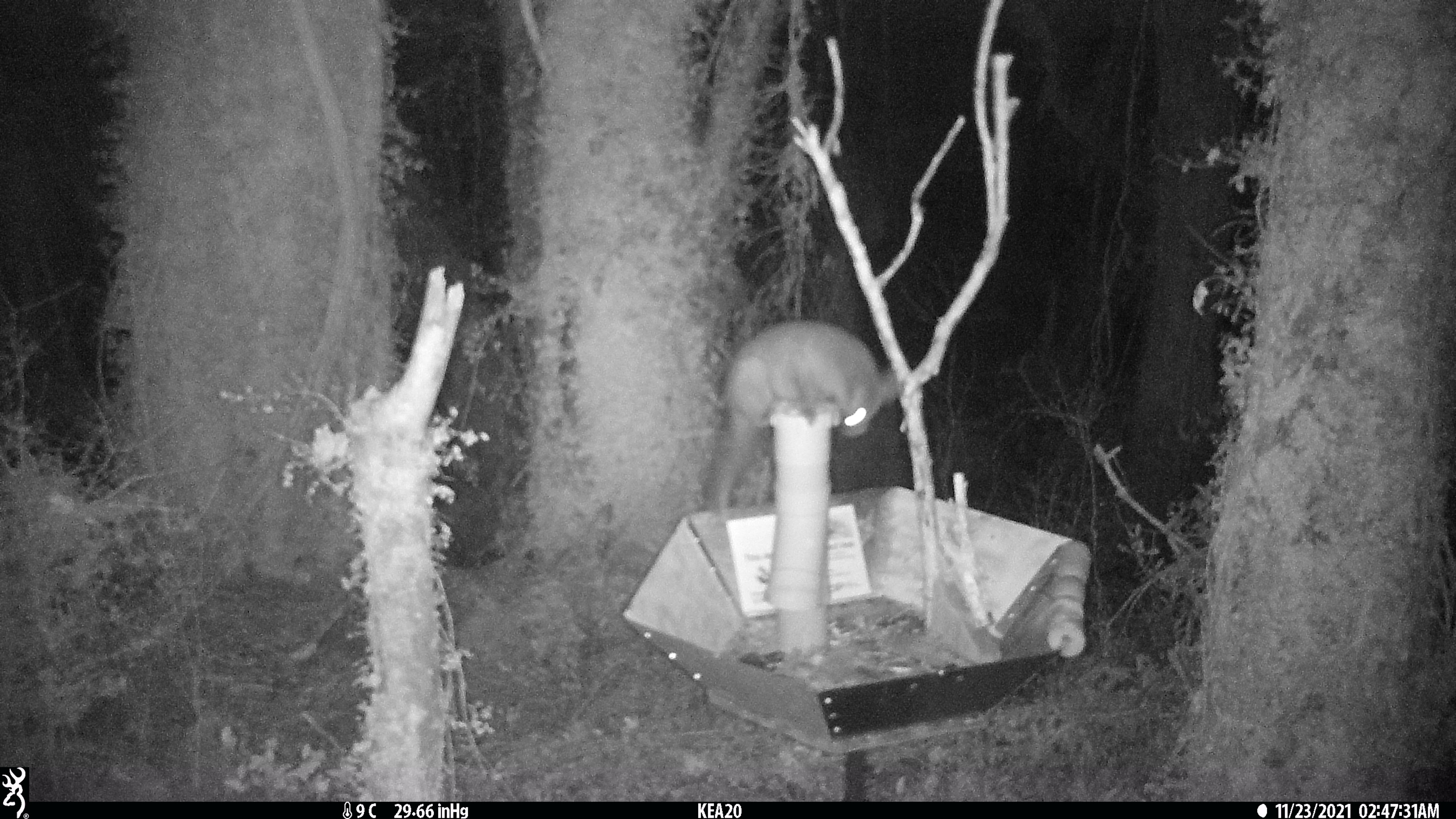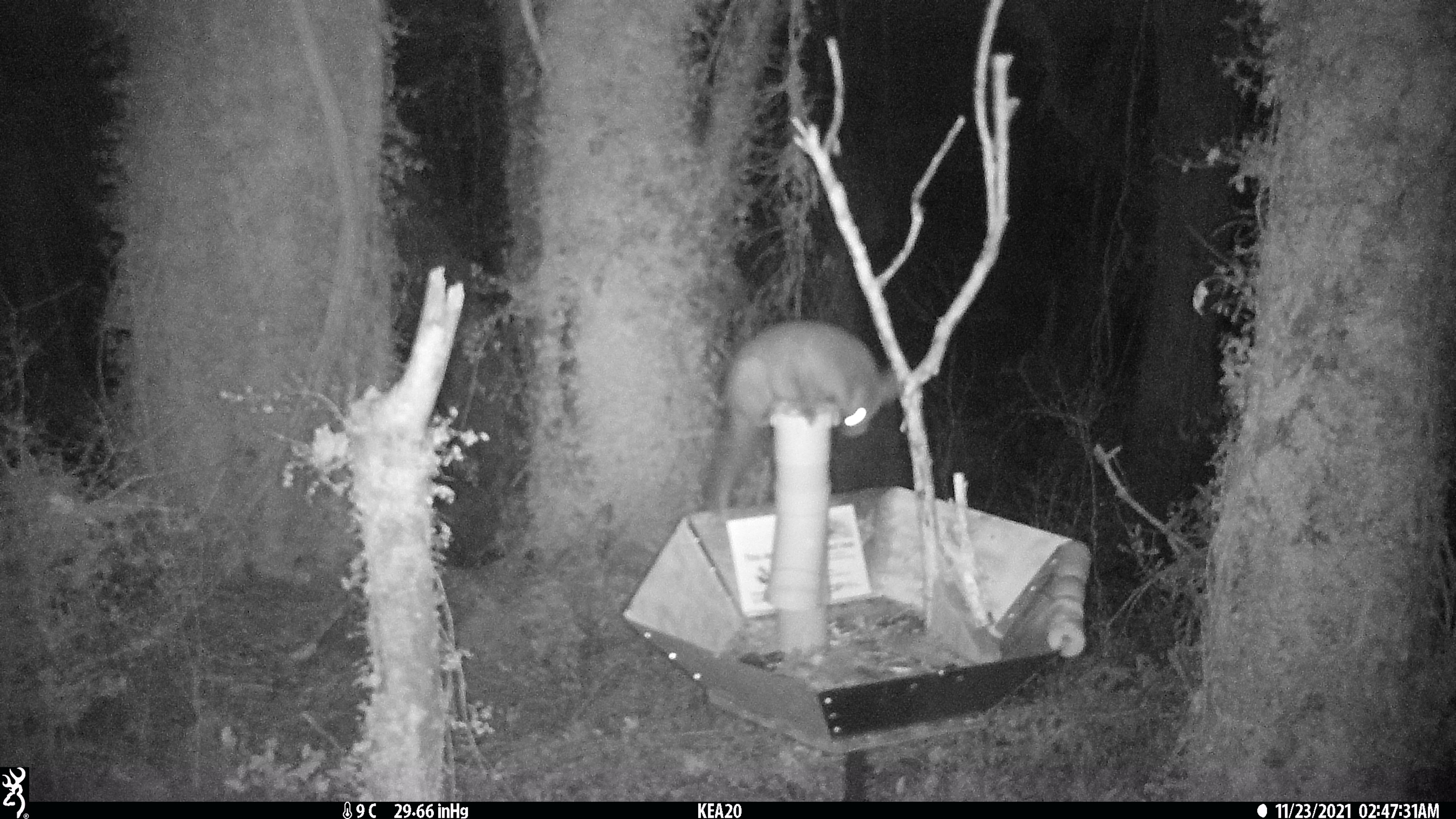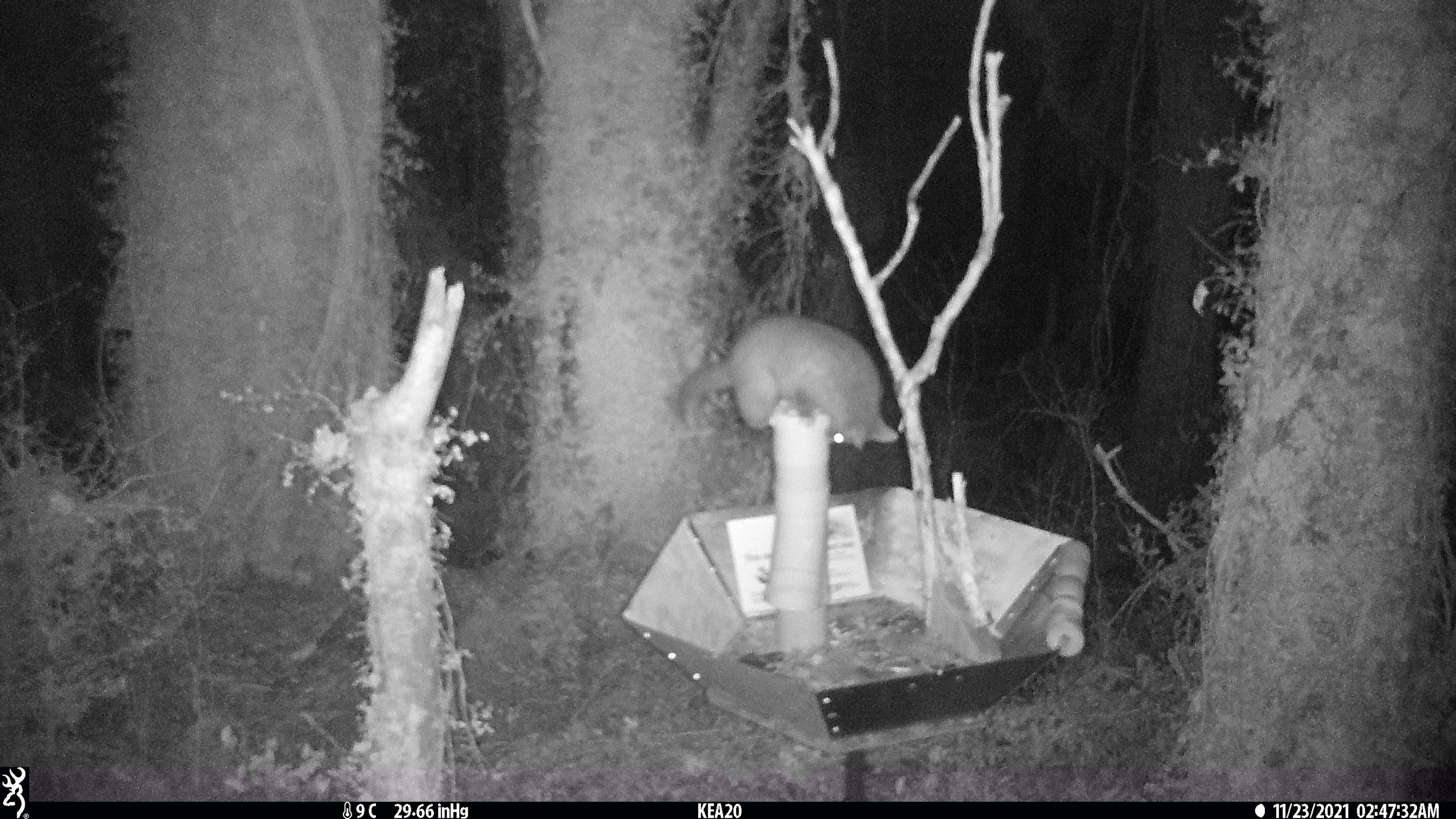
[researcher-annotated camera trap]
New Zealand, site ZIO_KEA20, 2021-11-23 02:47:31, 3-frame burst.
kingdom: Animalia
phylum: Chordata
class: Mammalia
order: Diprotodontia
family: Phalangeridae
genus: Trichosurus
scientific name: Trichosurus vulpecula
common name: common brushtail possum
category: possum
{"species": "possum (common brushtail possum) (Trichosurus vulpecula)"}